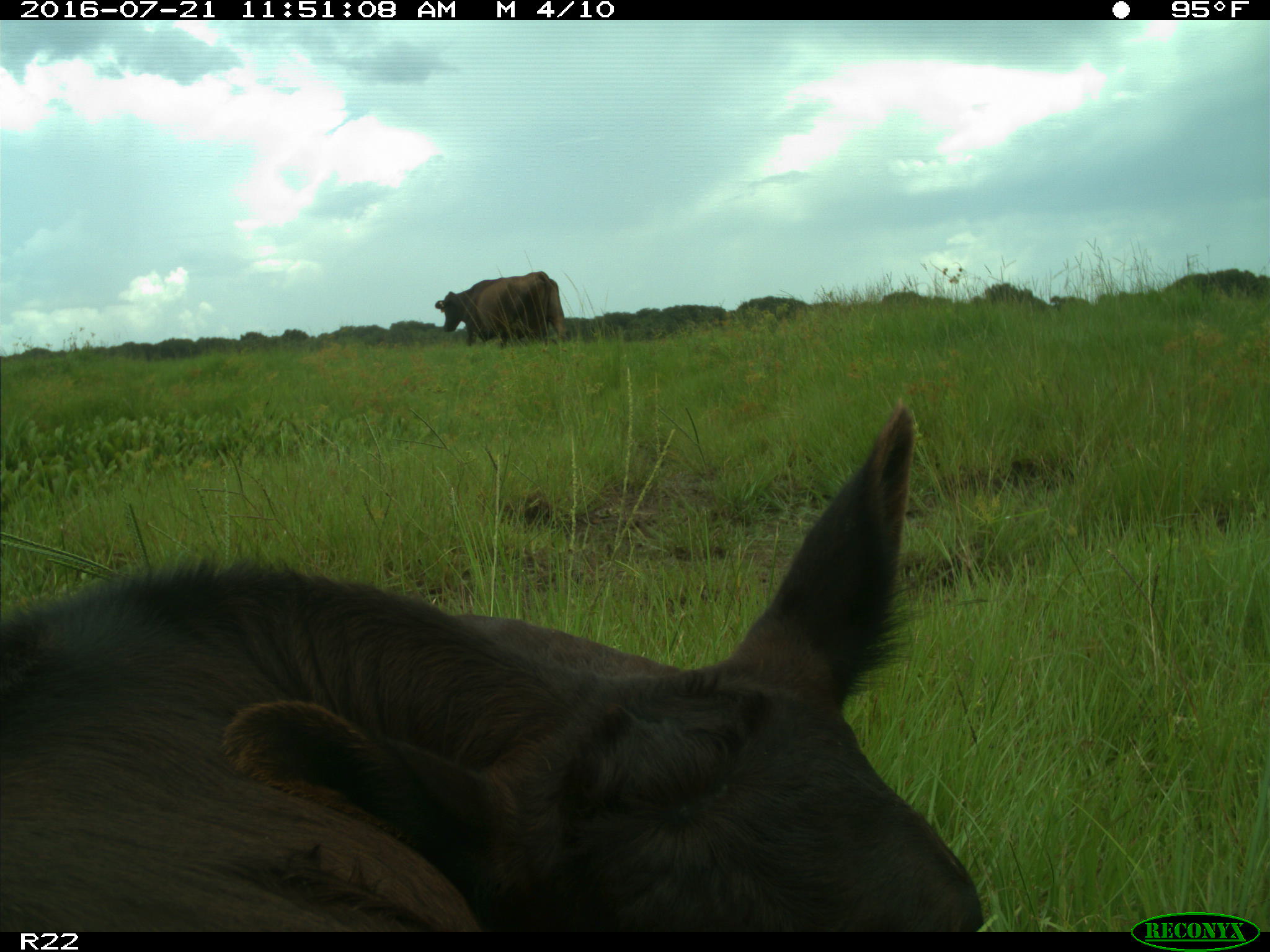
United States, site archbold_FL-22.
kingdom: Animalia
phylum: Chordata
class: Mammalia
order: Artiodactyla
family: Bovidae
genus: Bos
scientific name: Bos taurus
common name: domestic cow